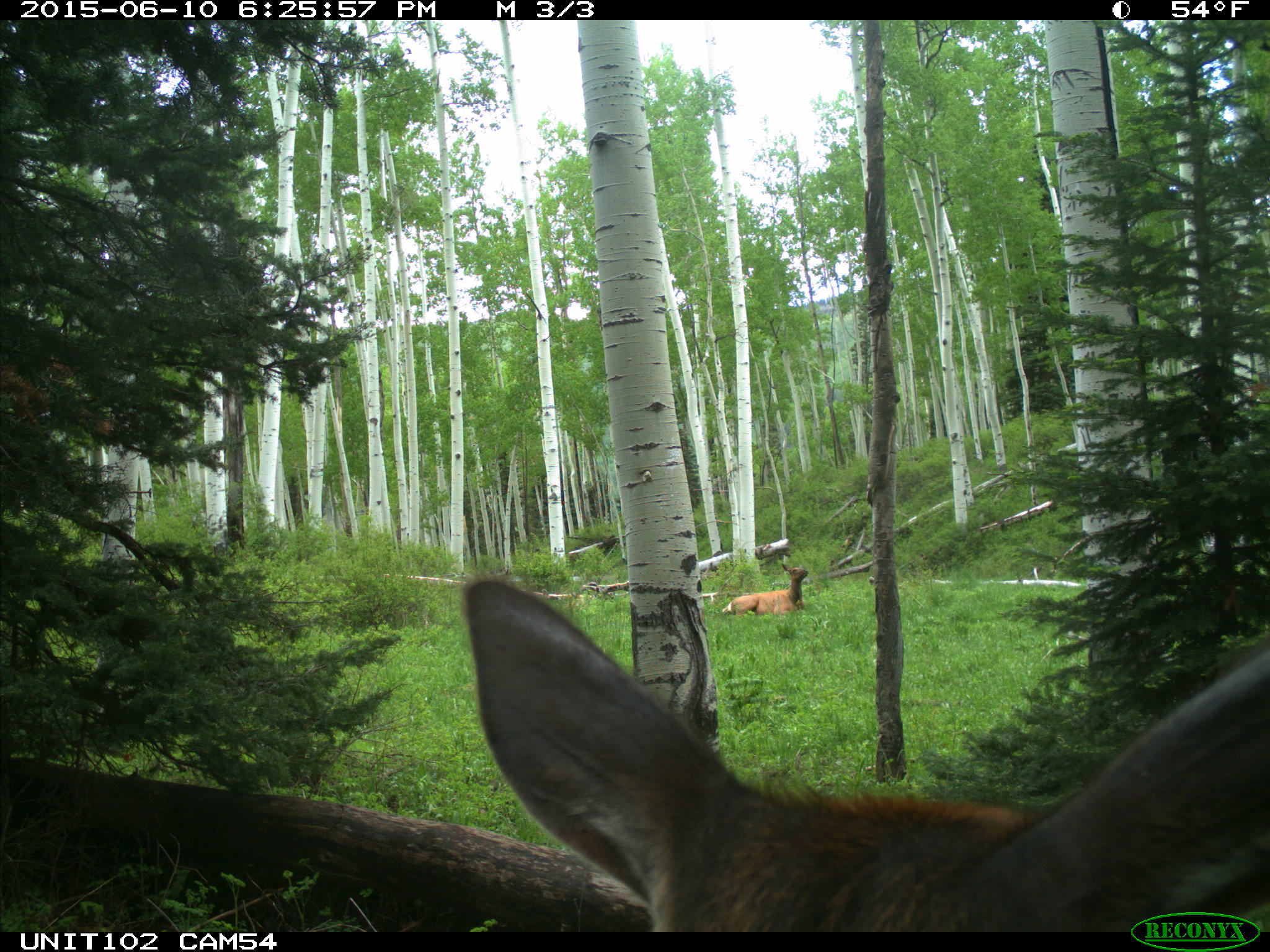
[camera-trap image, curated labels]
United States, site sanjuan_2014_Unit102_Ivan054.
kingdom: Animalia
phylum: Chordata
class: Mammalia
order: Artiodactyla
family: Cervidae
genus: Cervus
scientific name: Cervus elaphus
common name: red deer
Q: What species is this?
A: Cervus elaphus (red deer).